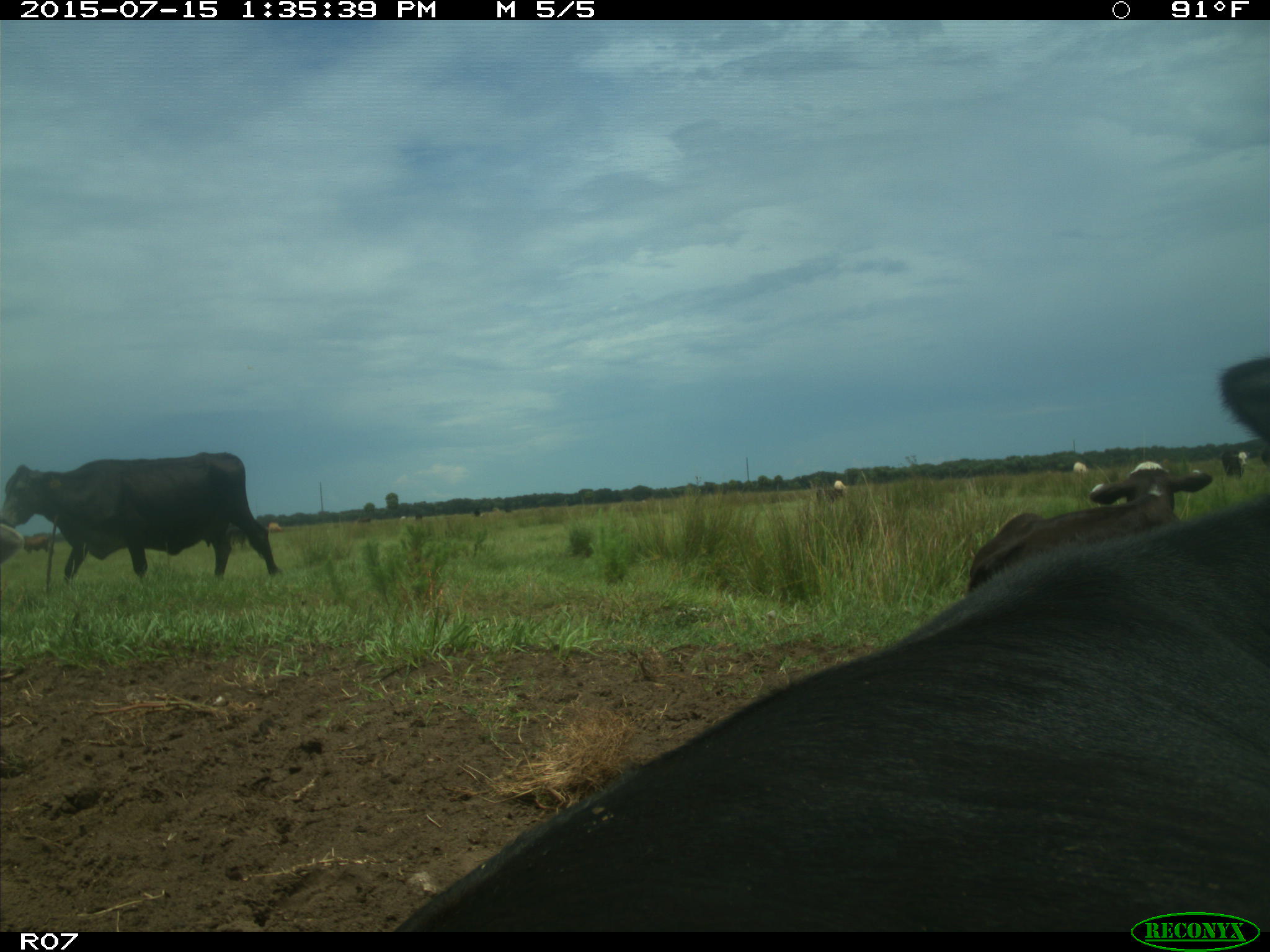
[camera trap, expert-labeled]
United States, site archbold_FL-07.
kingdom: Animalia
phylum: Chordata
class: Mammalia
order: Artiodactyla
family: Bovidae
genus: Bos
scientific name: Bos taurus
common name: domestic cow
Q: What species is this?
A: Bos taurus (domestic cow).